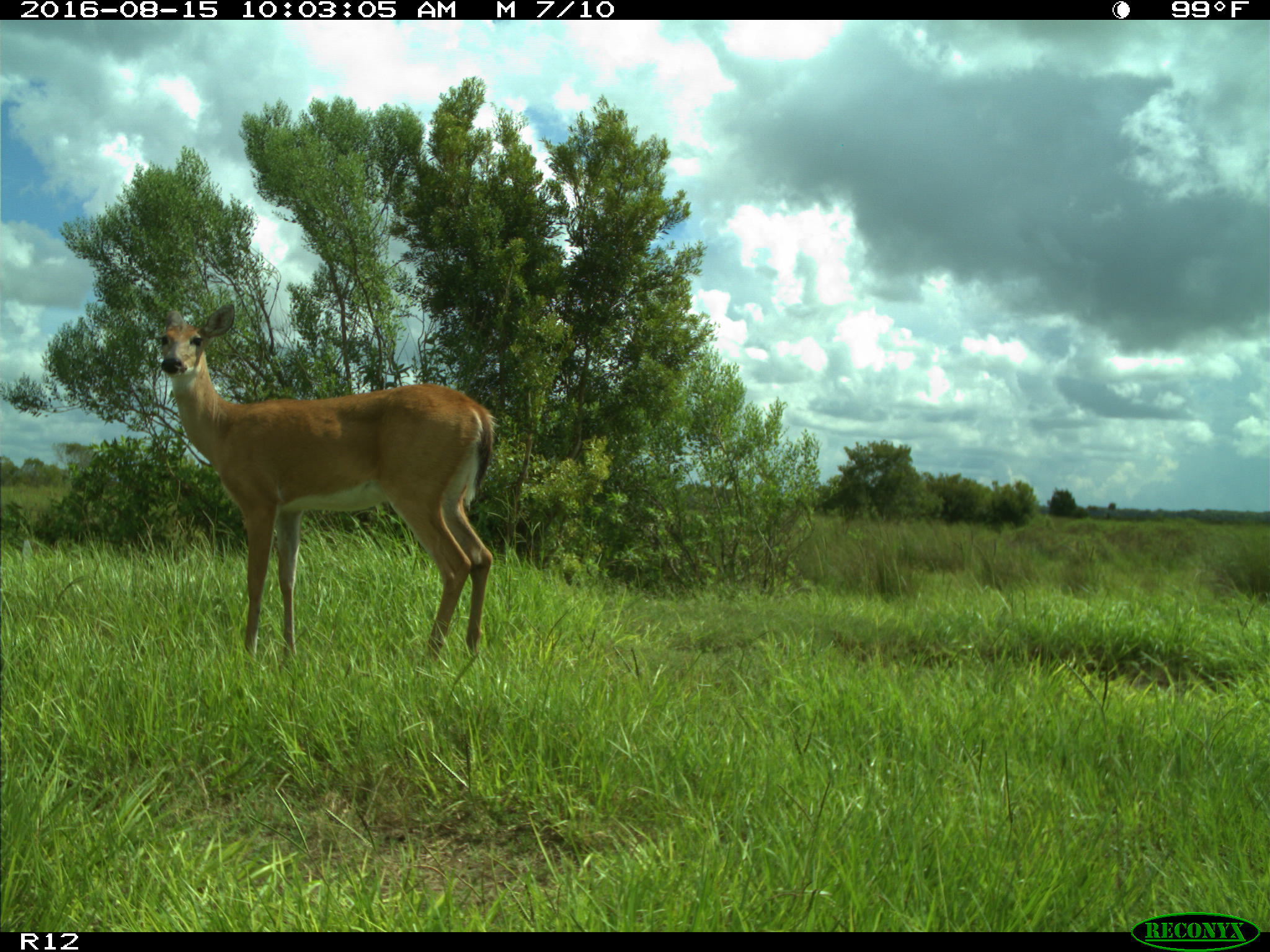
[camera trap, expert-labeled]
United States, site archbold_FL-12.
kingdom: Animalia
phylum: Chordata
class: Mammalia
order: Artiodactyla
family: Cervidae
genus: Odocoileus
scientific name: Odocoileus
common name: deer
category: unidentified deer